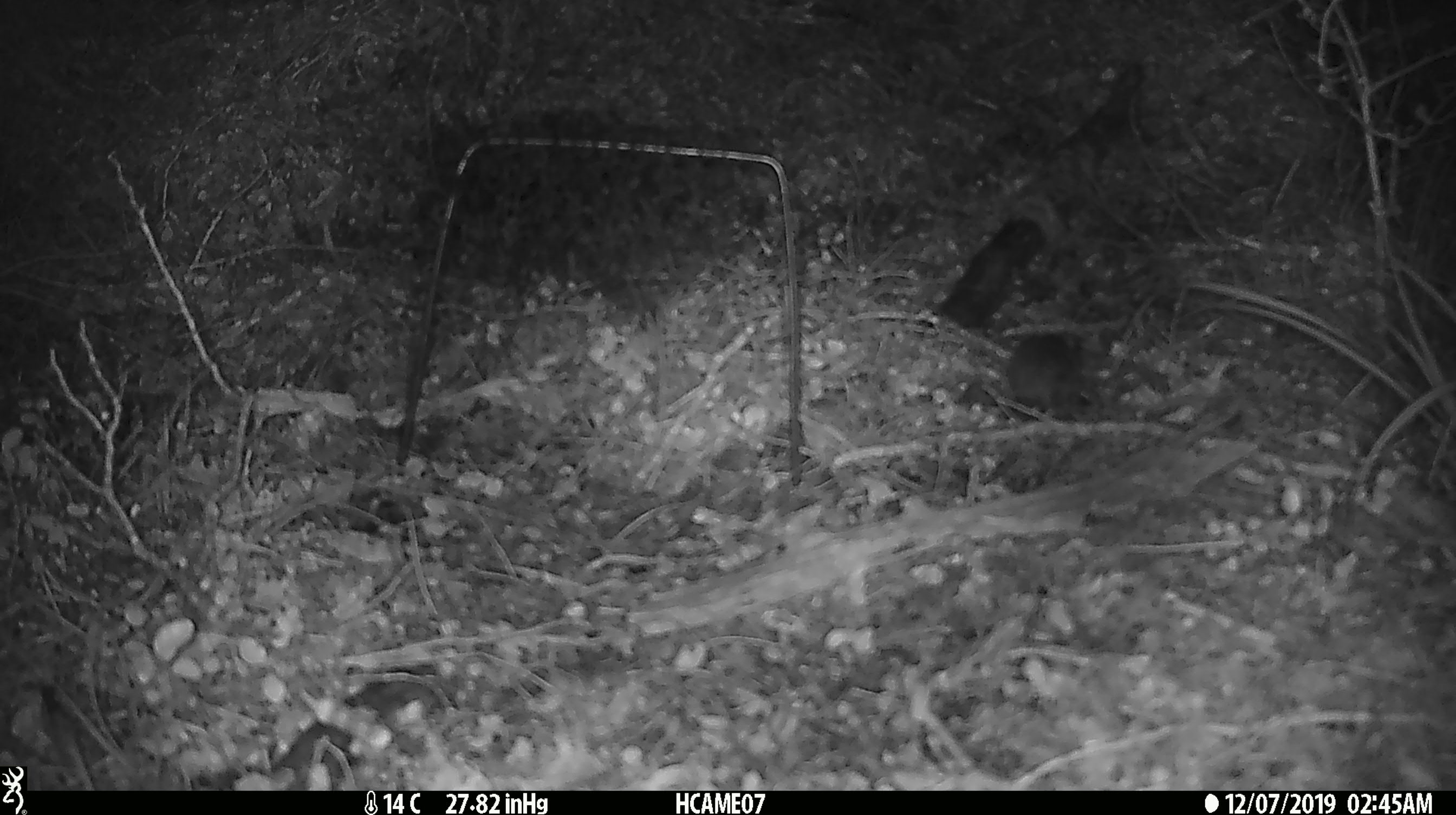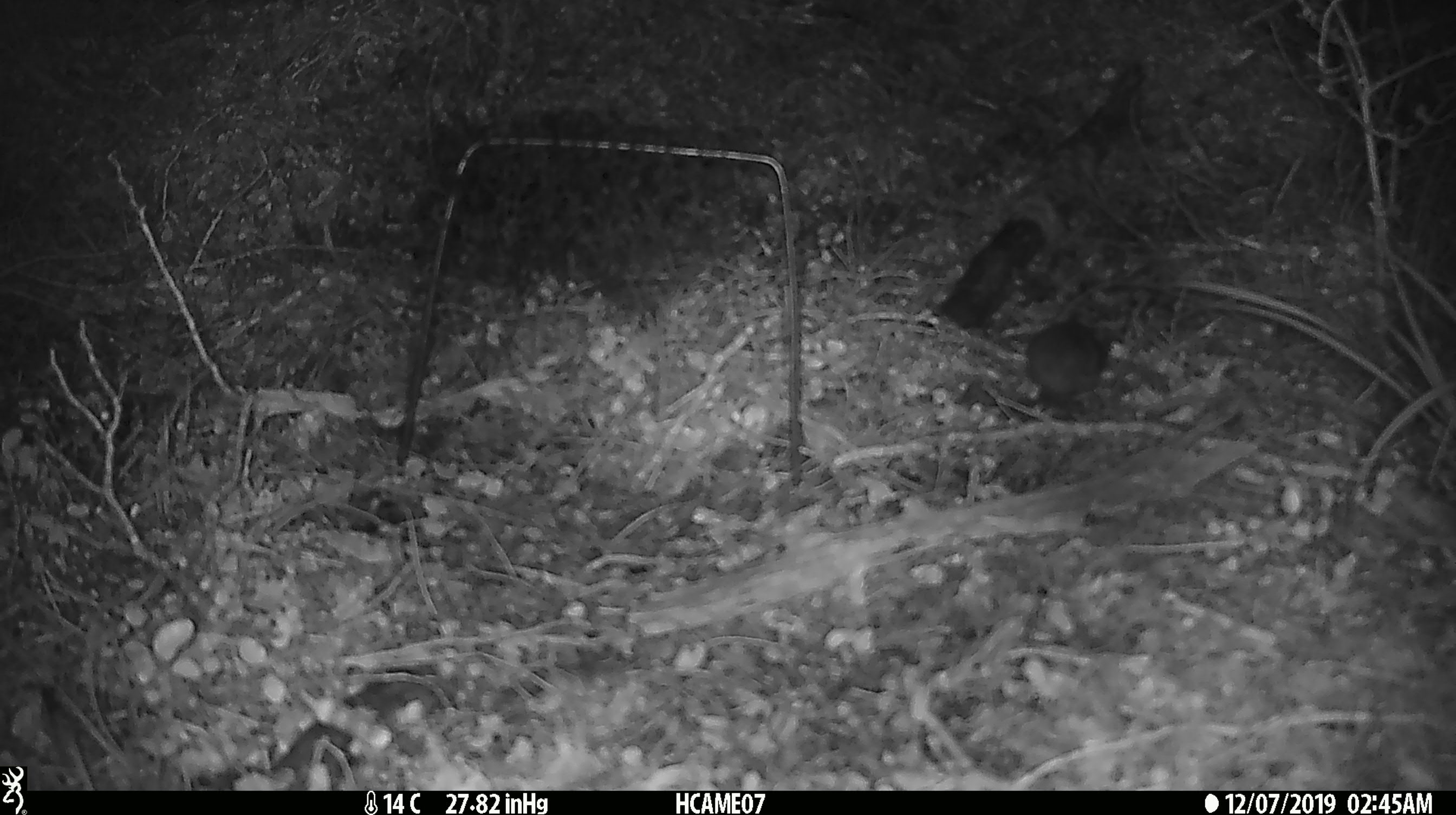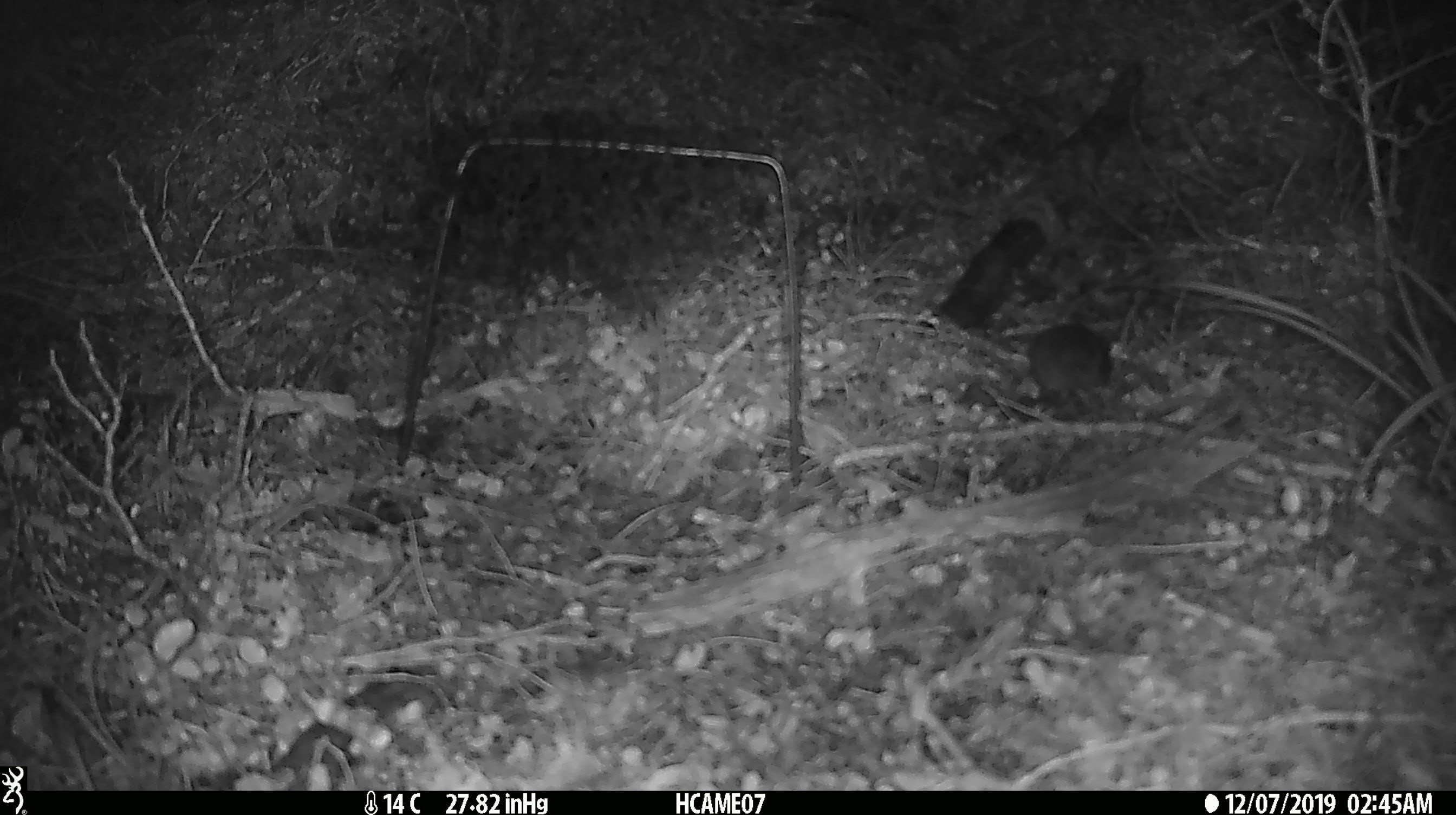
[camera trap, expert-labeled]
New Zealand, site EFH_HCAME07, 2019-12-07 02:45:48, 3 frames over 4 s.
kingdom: Animalia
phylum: Chordata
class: Mammalia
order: Rodentia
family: Muridae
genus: Mus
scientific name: Mus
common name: mouse